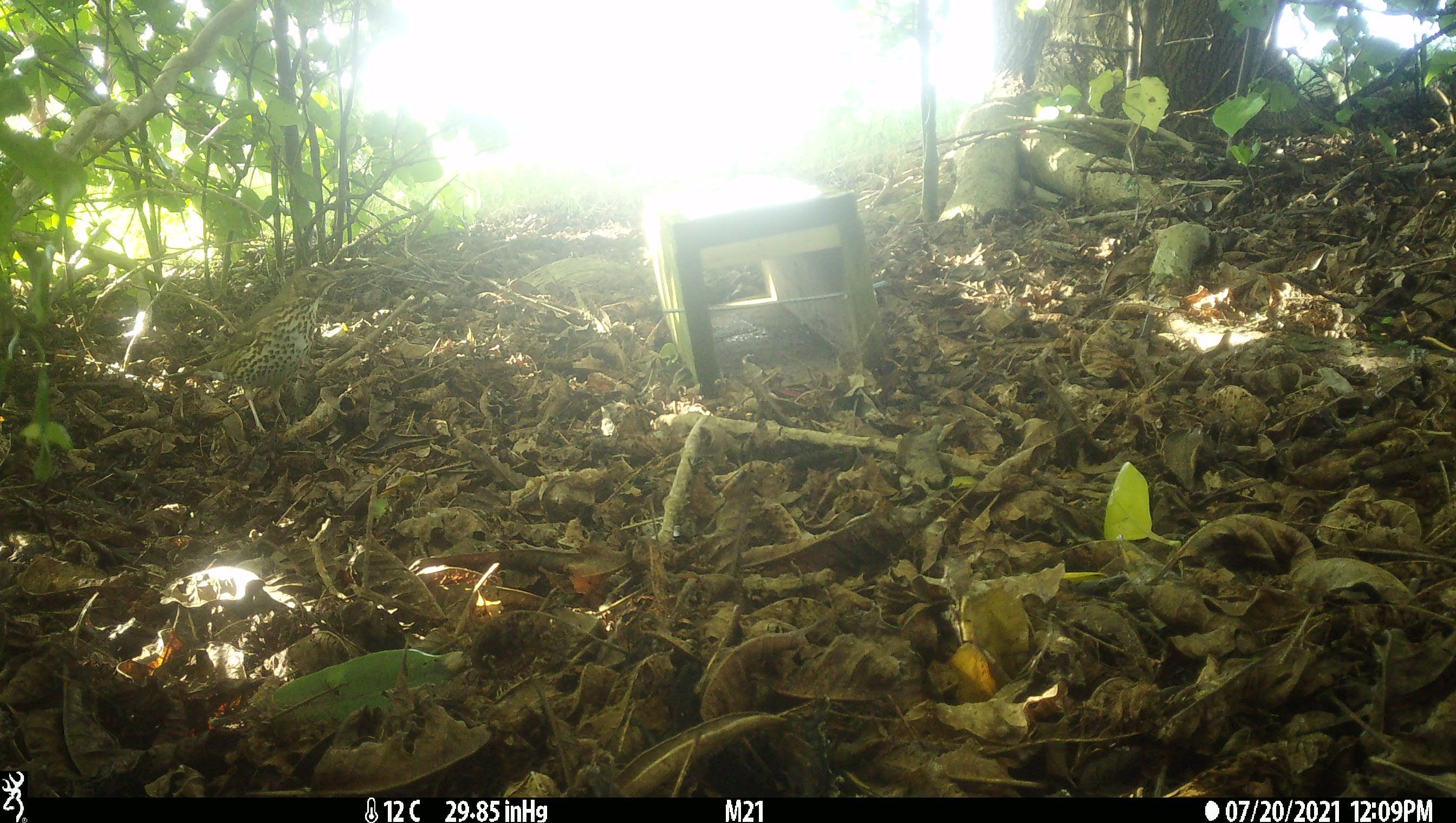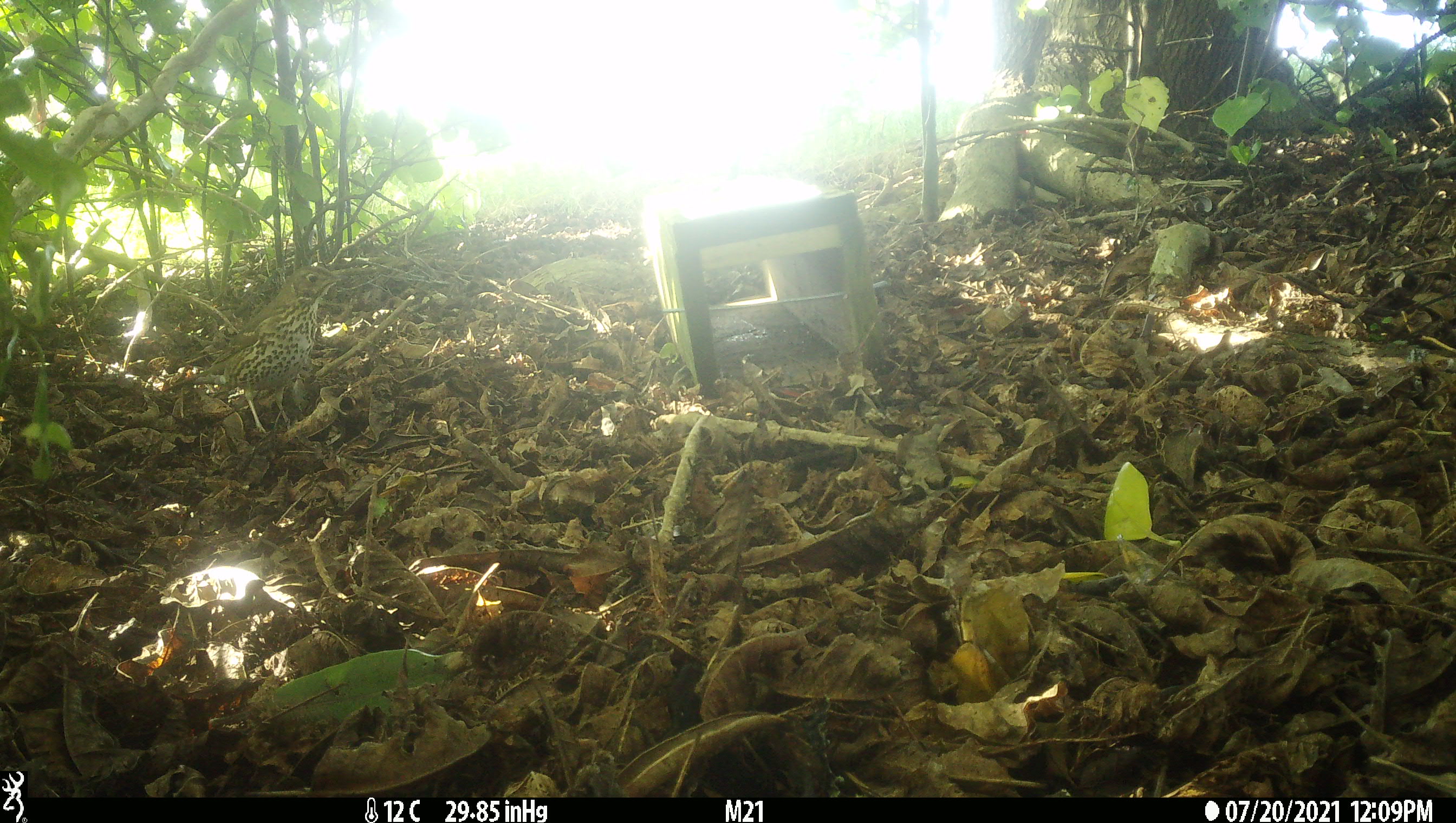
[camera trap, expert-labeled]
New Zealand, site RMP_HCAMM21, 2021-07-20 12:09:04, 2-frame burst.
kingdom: Animalia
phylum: Chordata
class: Aves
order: Passeriformes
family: Turdidae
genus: Turdus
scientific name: Turdus philomelos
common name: song thrush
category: thrush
Thrush (song thrush) (Turdus philomelos).